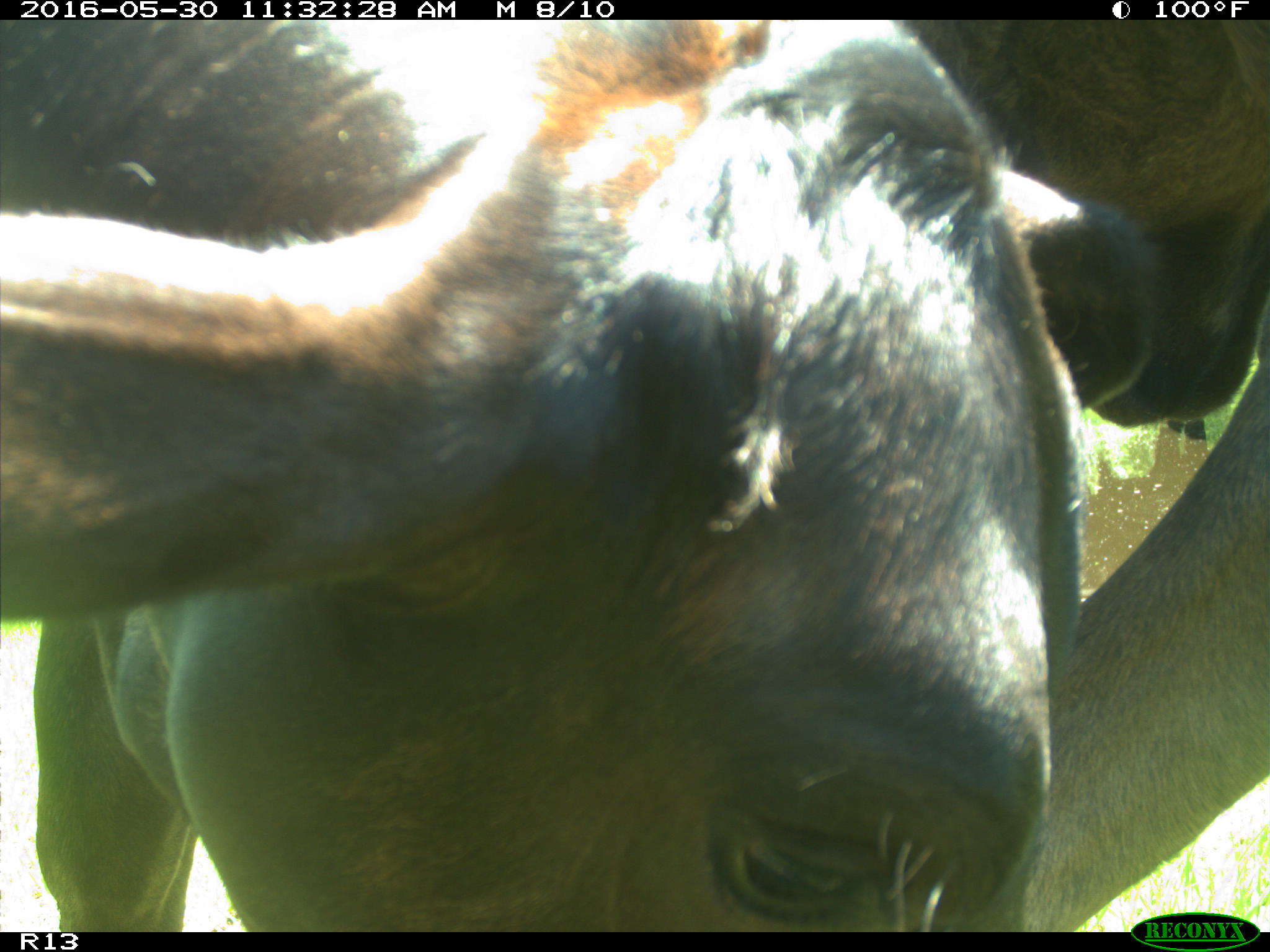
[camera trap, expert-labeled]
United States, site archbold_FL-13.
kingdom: Animalia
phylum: Chordata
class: Mammalia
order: Artiodactyla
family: Bovidae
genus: Bos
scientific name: Bos taurus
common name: domestic cow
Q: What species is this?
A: Bos taurus (domestic cow).